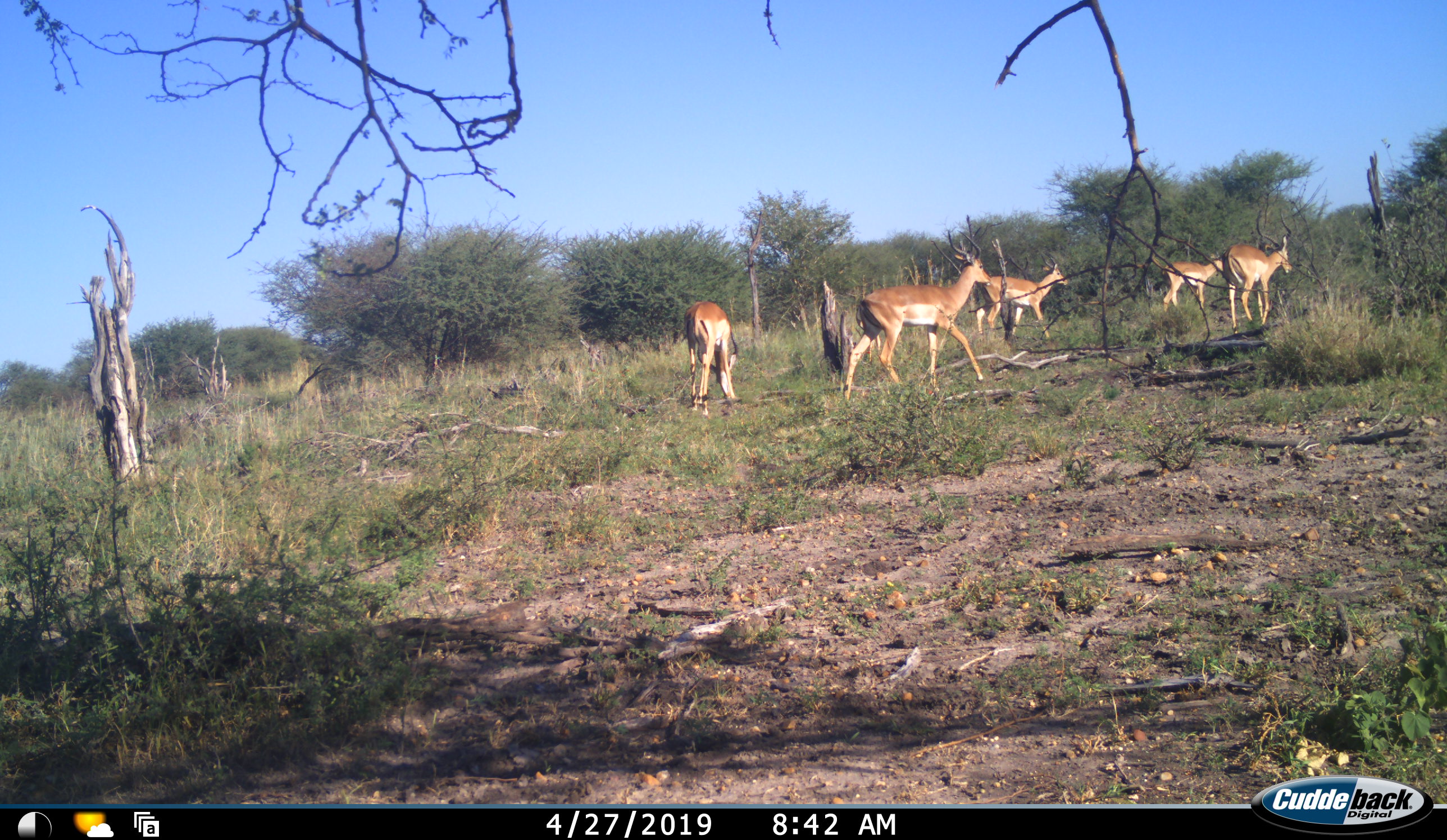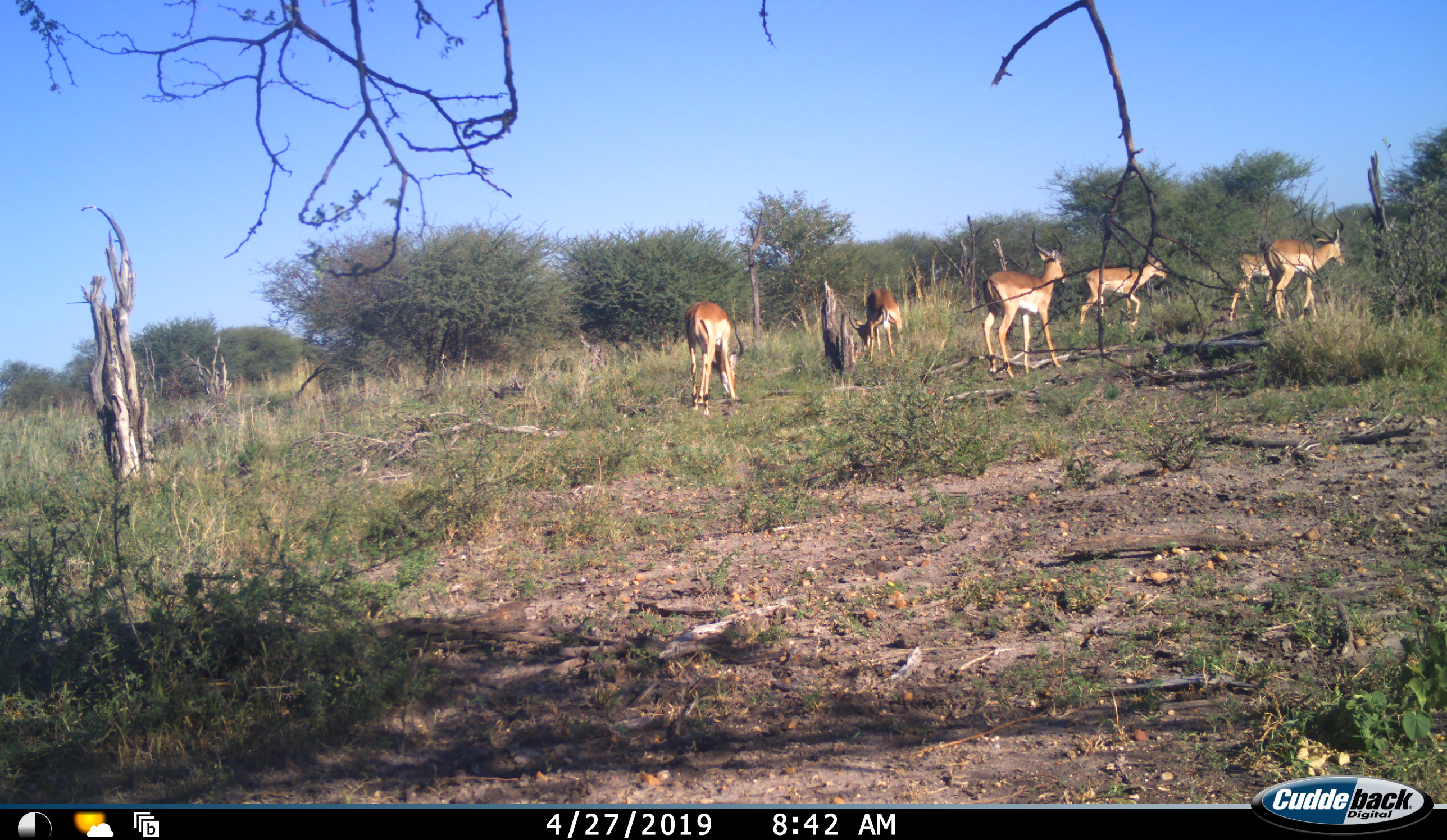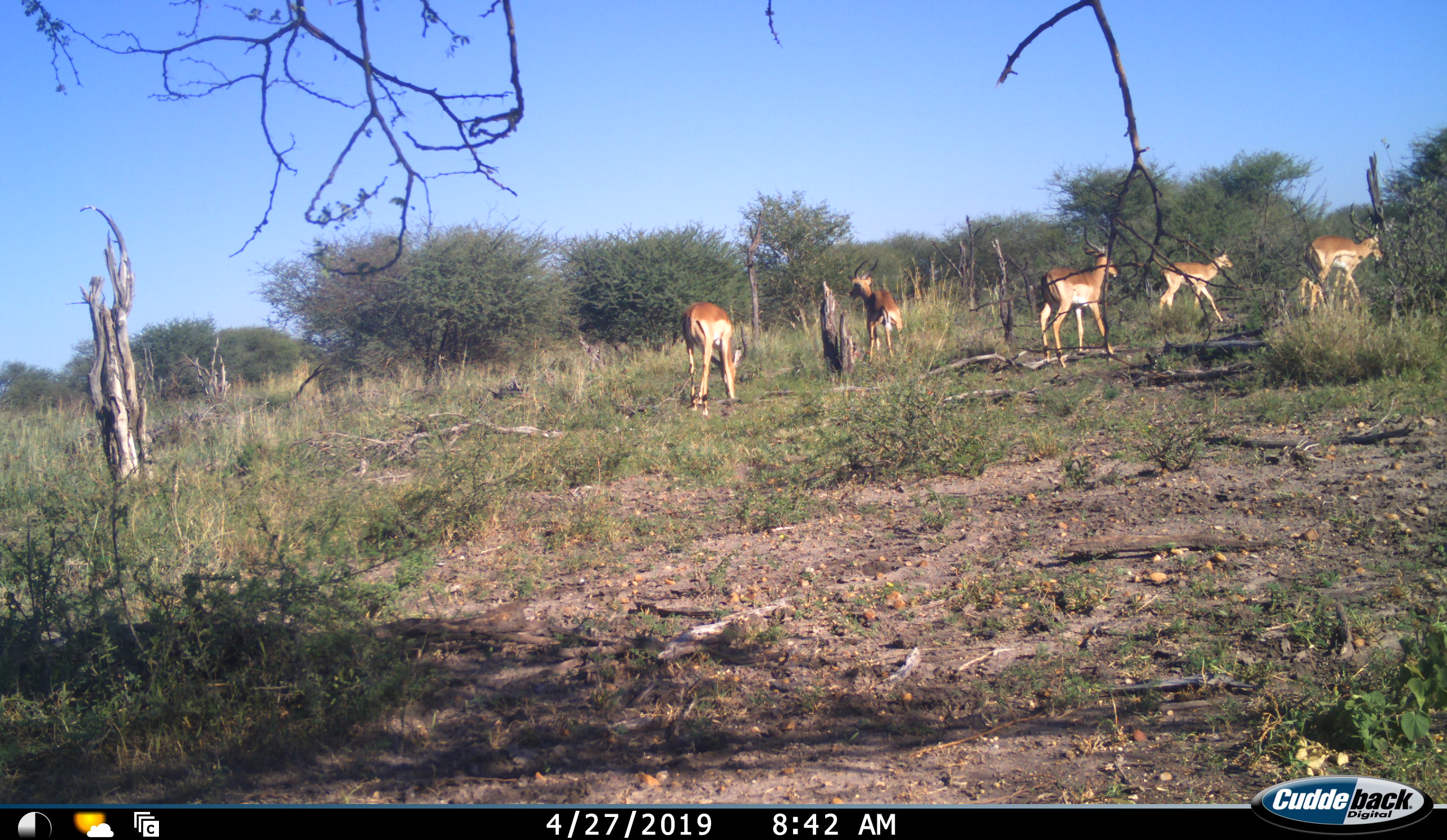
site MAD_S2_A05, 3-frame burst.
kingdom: Animalia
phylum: Chordata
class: Mammalia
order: Artiodactyla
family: Bovidae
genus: Aepyceros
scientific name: Aepyceros melampus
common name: impala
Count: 6.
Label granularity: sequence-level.